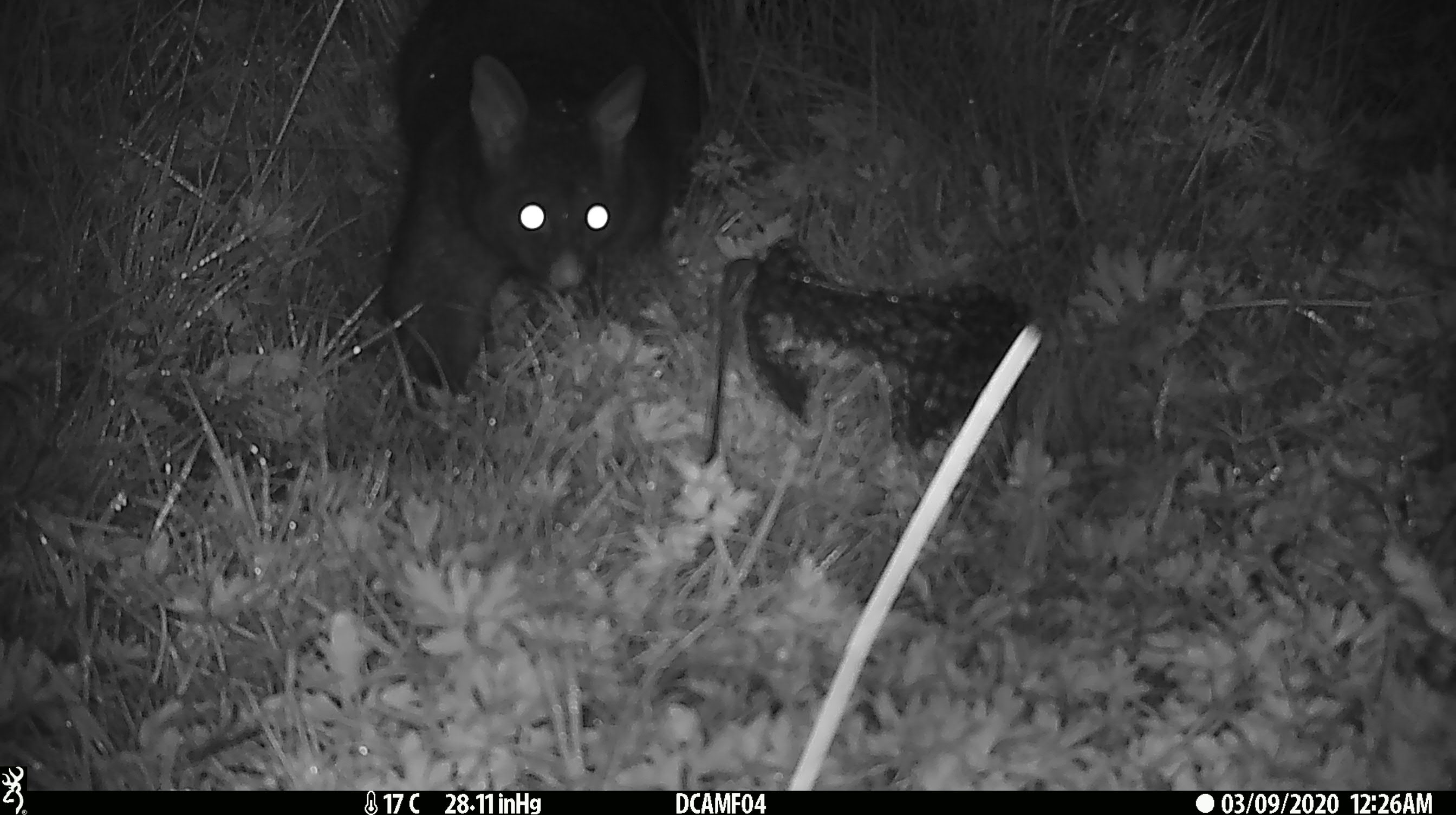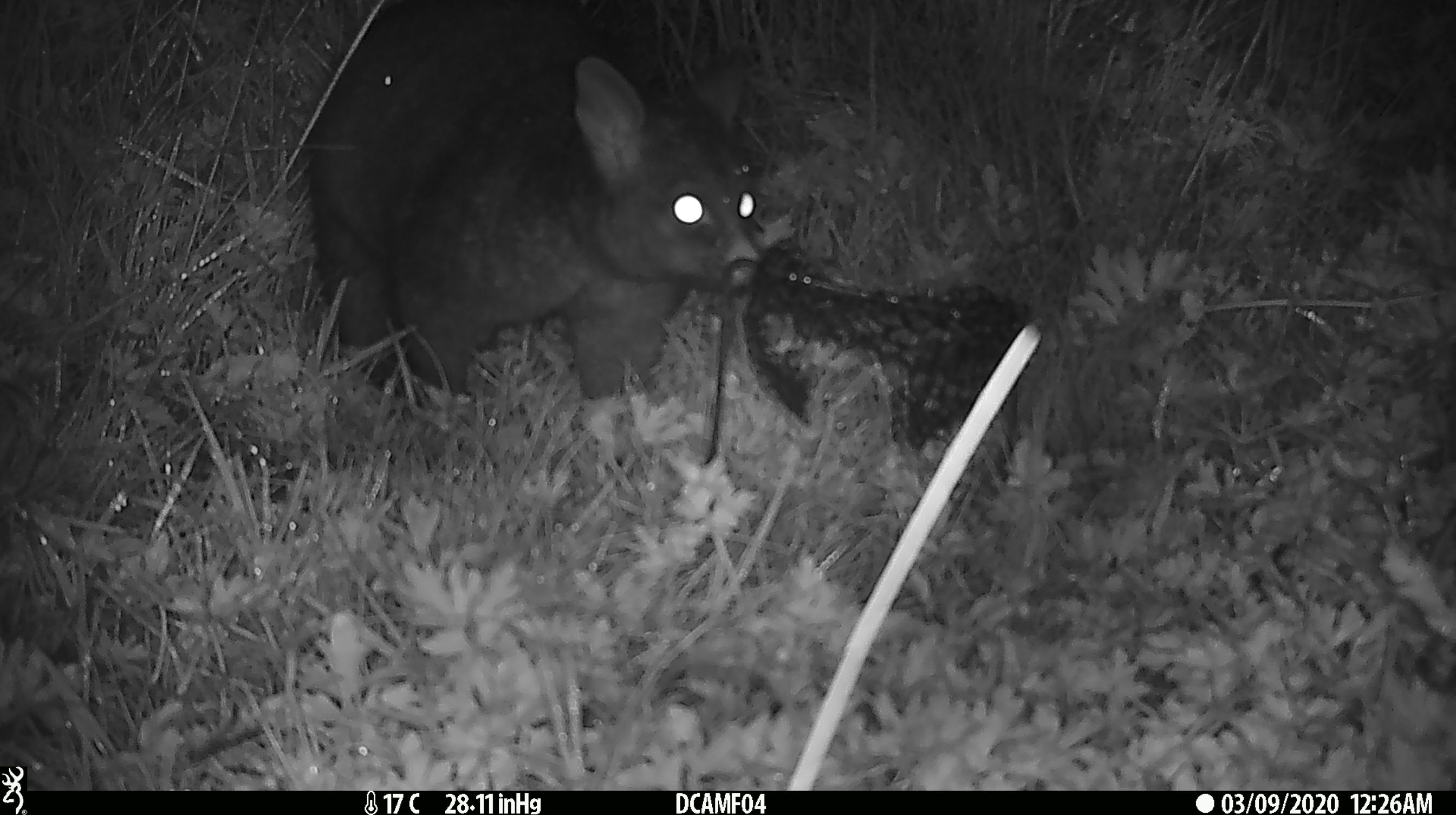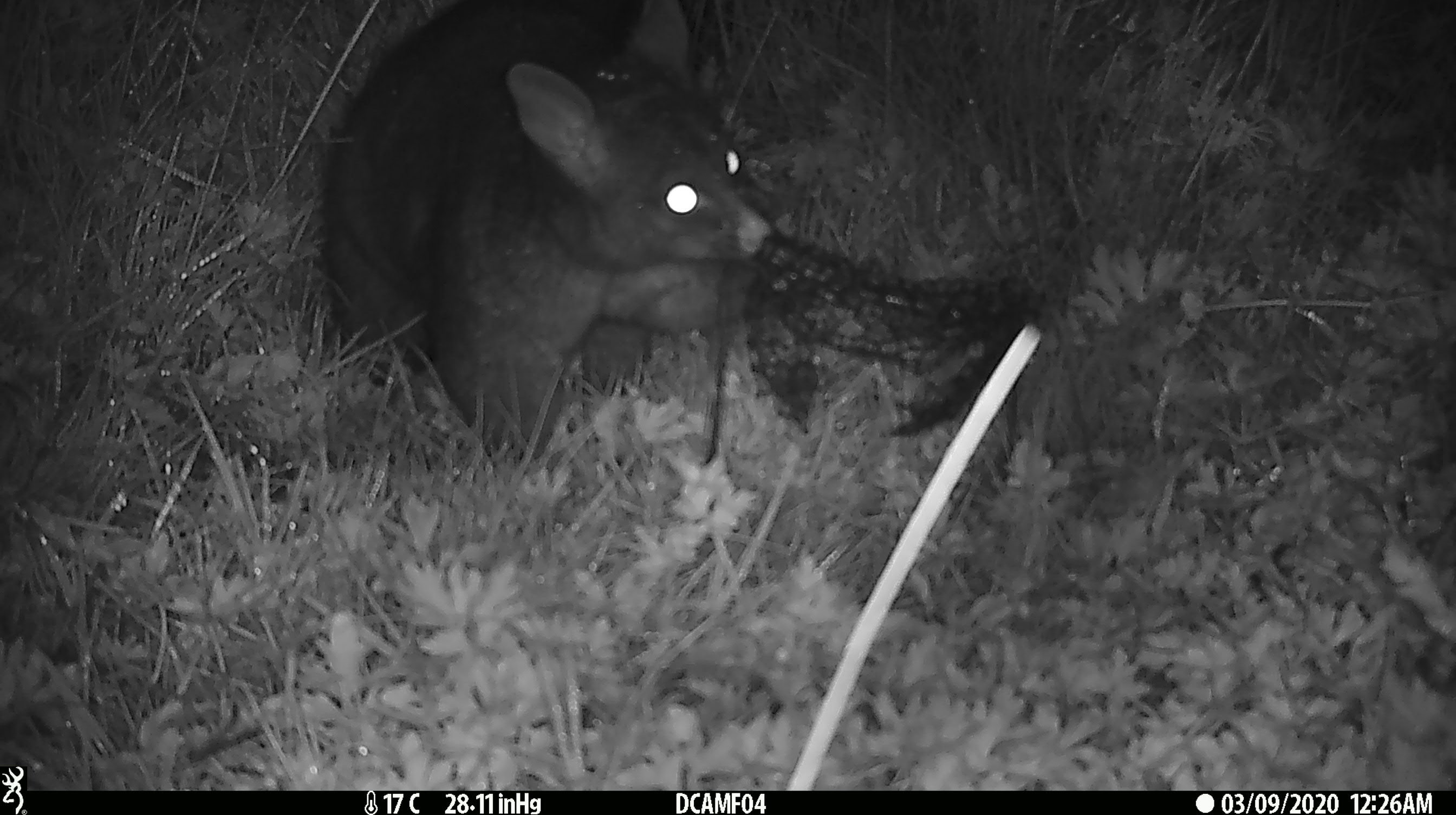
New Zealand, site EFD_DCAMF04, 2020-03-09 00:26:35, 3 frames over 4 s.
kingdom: Animalia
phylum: Chordata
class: Mammalia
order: Diprotodontia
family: Phalangeridae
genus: Trichosurus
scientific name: Trichosurus vulpecula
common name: common brushtail possum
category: possum